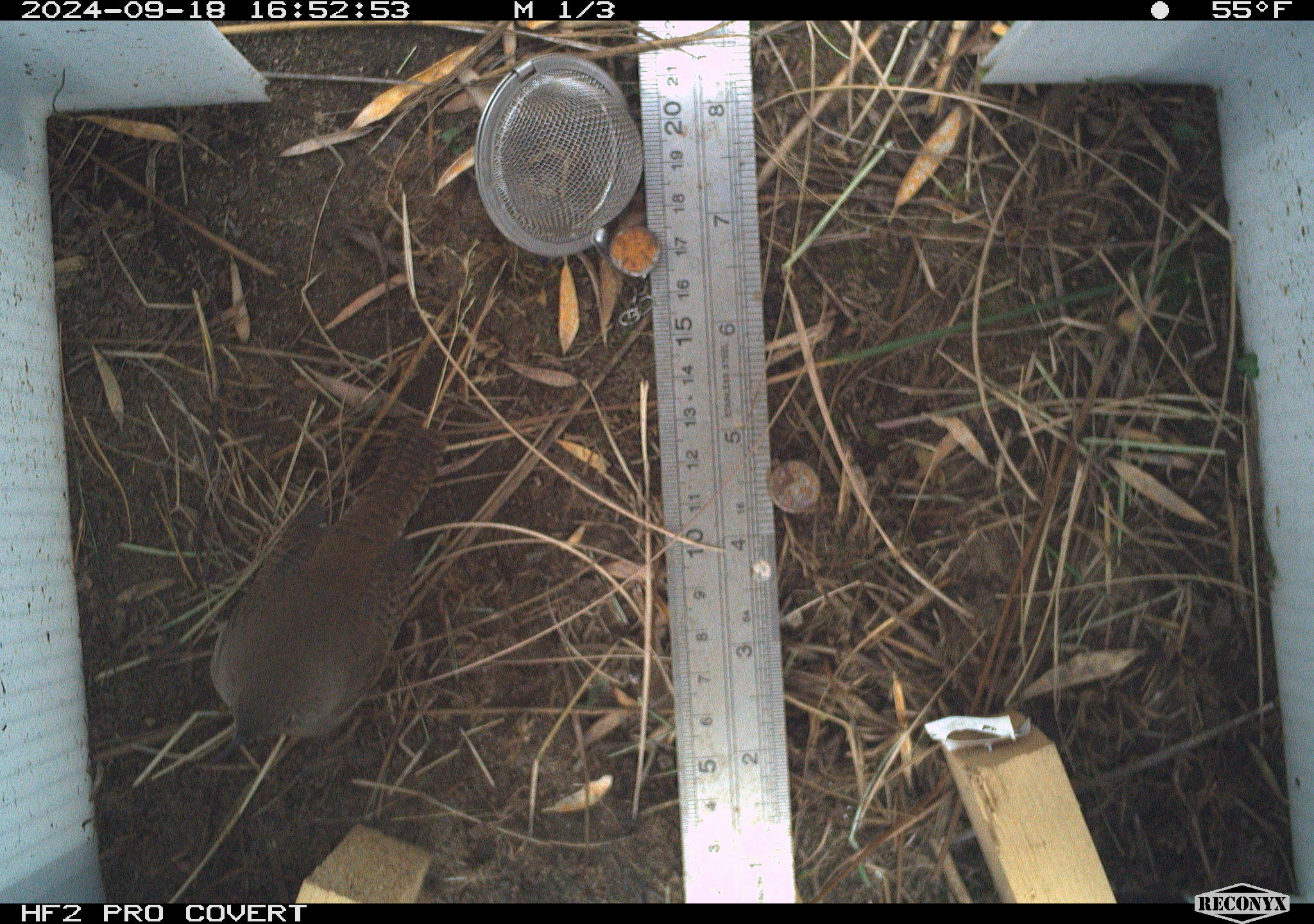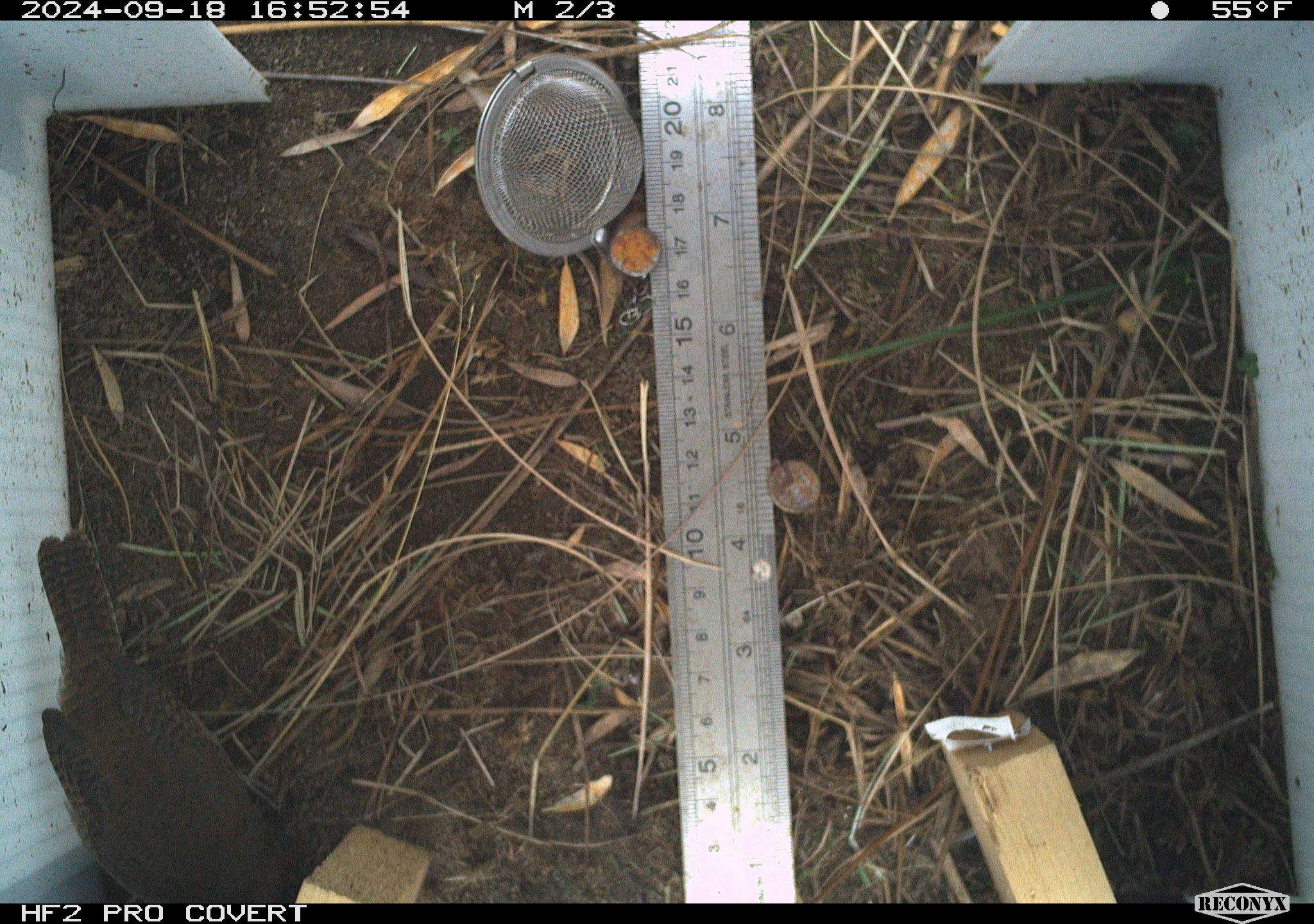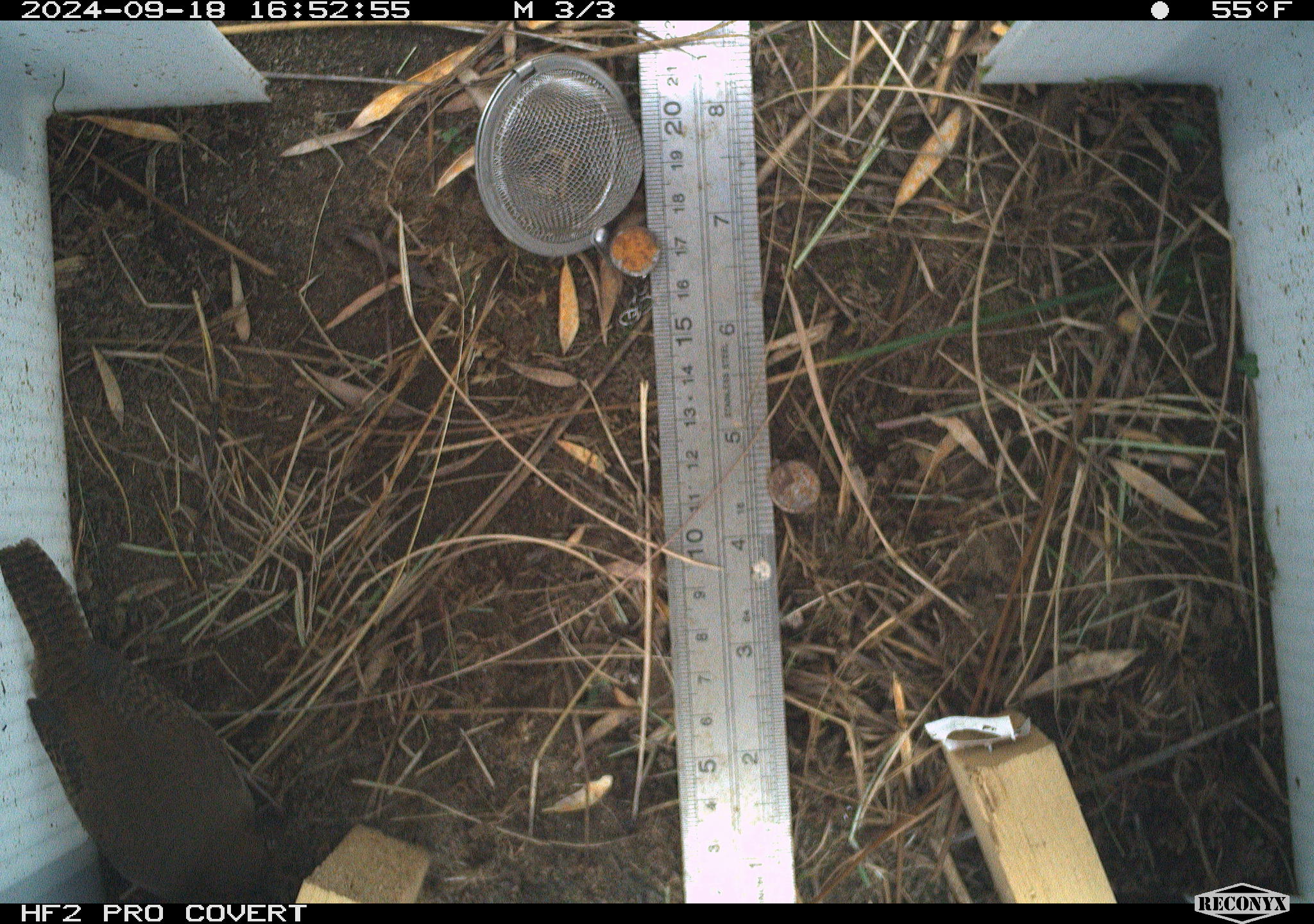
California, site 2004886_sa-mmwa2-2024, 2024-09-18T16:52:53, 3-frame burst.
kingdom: Animalia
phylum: Chordata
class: Aves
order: Passeriformes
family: Troglodytidae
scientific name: Troglodytidae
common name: wren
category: troglodytidae family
Troglodytidae family (wren) (Troglodytidae).